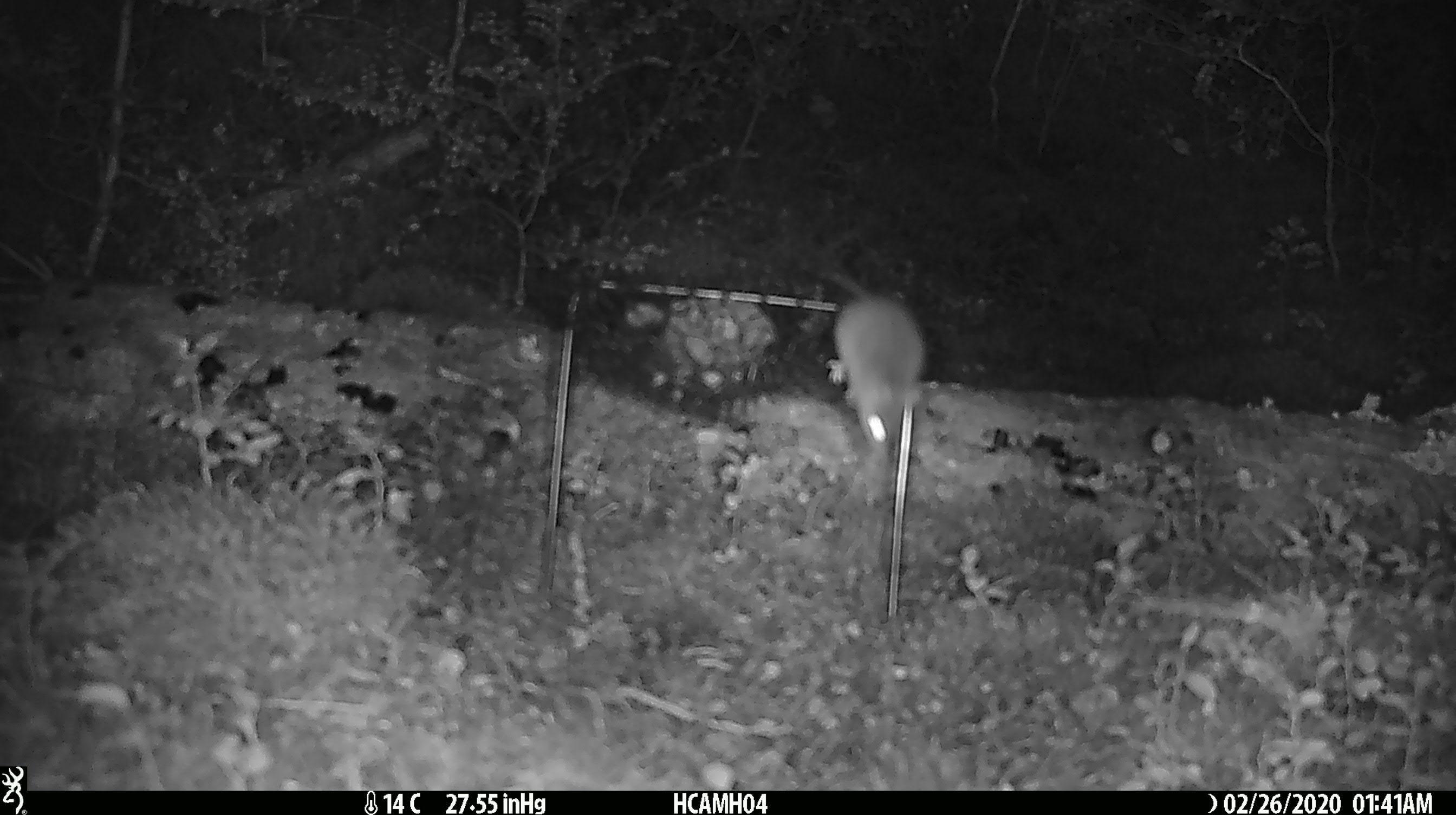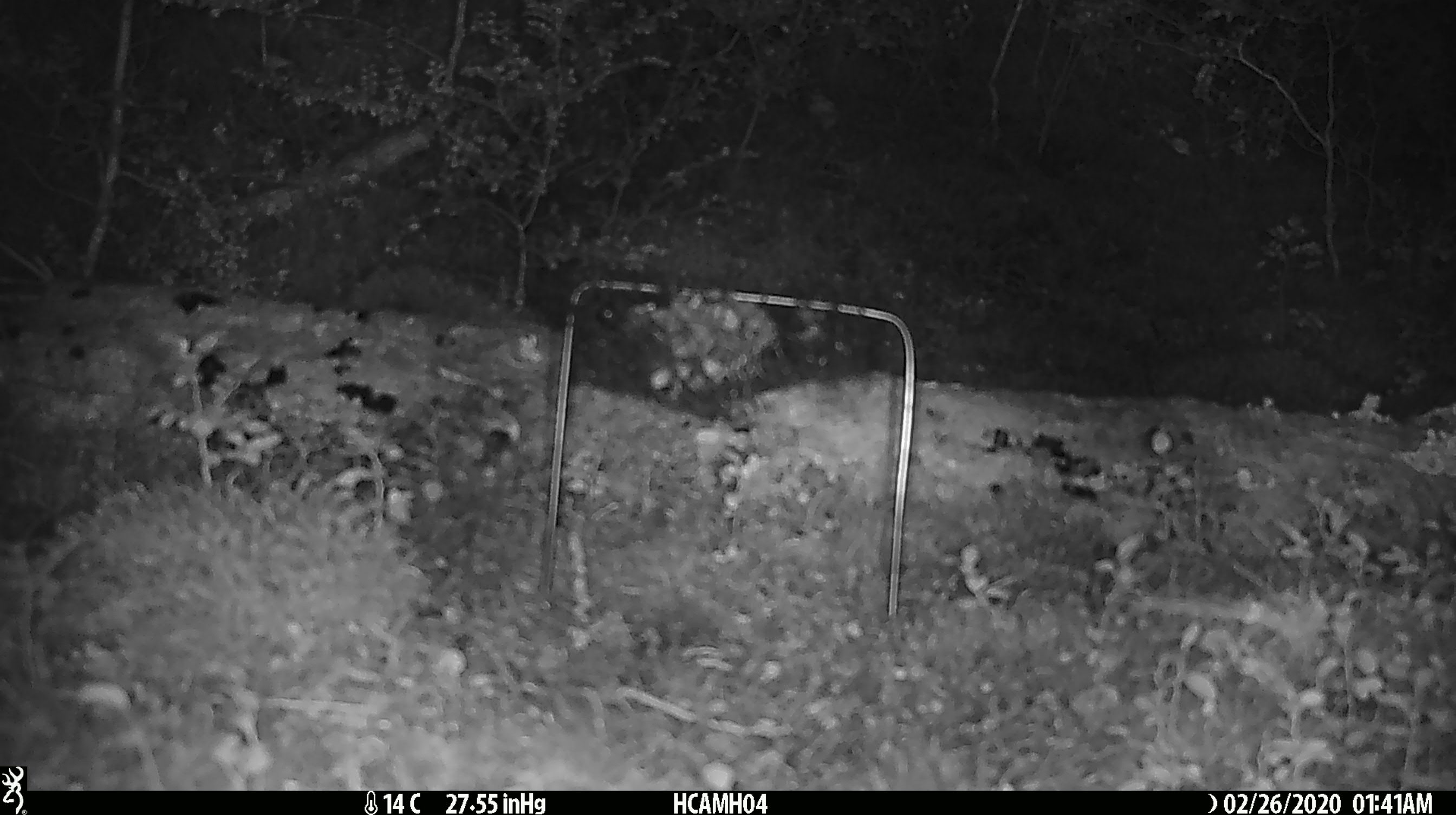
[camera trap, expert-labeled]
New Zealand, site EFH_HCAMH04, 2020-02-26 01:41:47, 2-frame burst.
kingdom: Animalia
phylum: Chordata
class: Mammalia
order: Rodentia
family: Muridae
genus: Mus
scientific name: Mus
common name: mouse